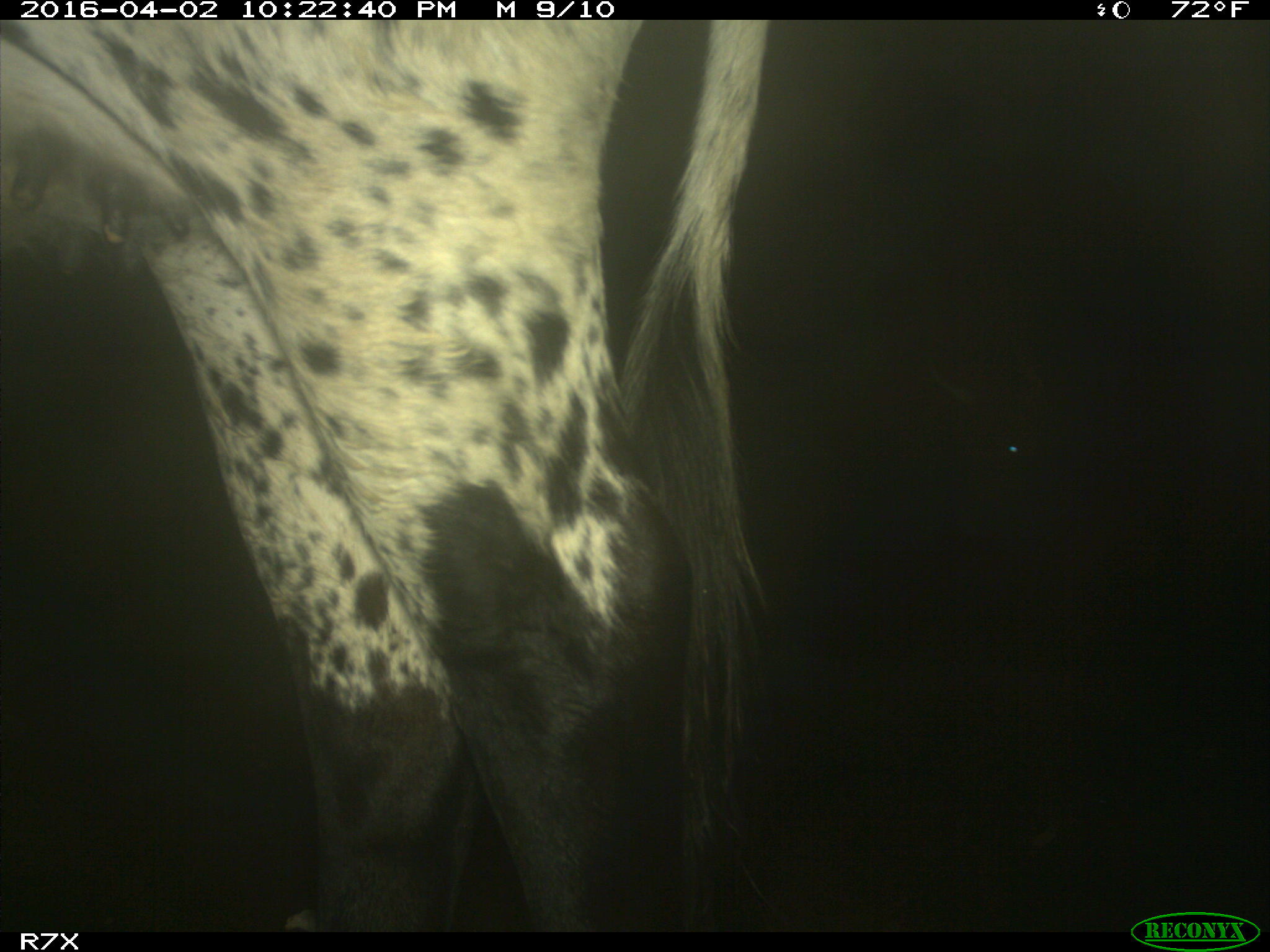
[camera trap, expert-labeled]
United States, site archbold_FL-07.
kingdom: Animalia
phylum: Chordata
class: Mammalia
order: Artiodactyla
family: Bovidae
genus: Bos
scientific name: Bos taurus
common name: domestic cow